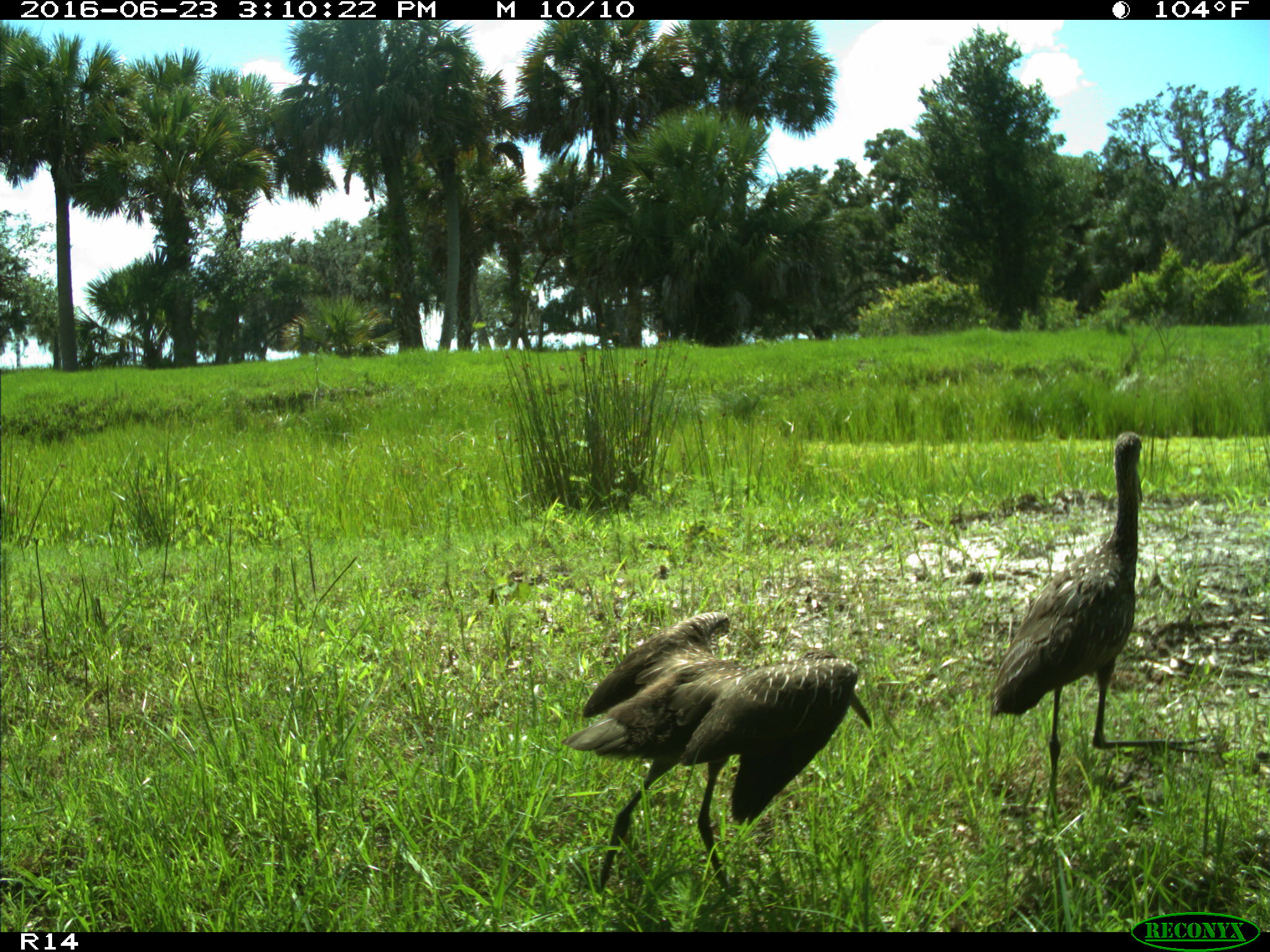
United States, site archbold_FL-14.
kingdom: Animalia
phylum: Chordata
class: Aves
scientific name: Aves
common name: birds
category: unidentified bird